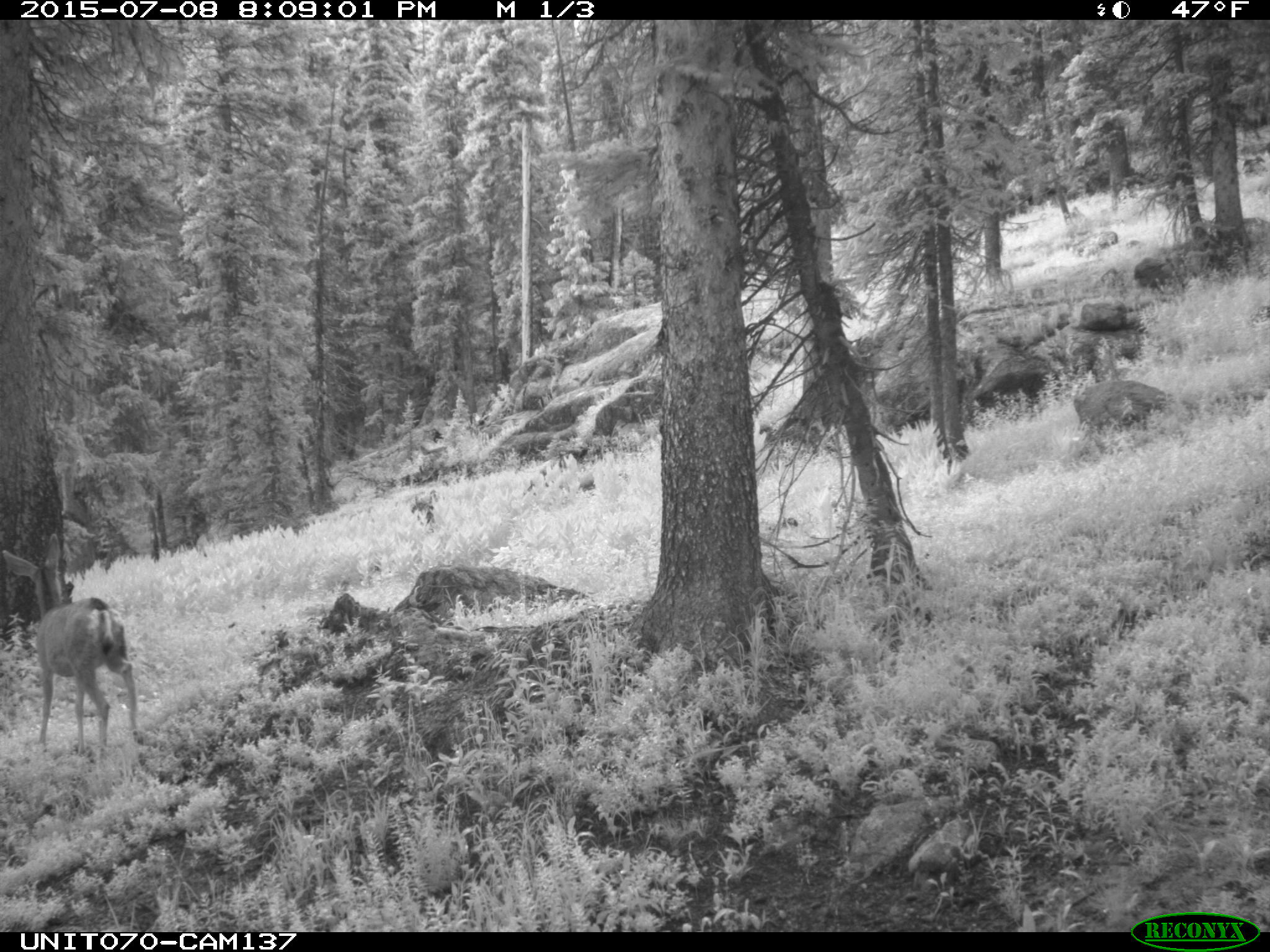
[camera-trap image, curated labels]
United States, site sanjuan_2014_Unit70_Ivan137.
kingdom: Animalia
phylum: Chordata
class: Mammalia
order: Artiodactyla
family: Cervidae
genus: Odocoileus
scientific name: Odocoileus hemionus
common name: mule deer